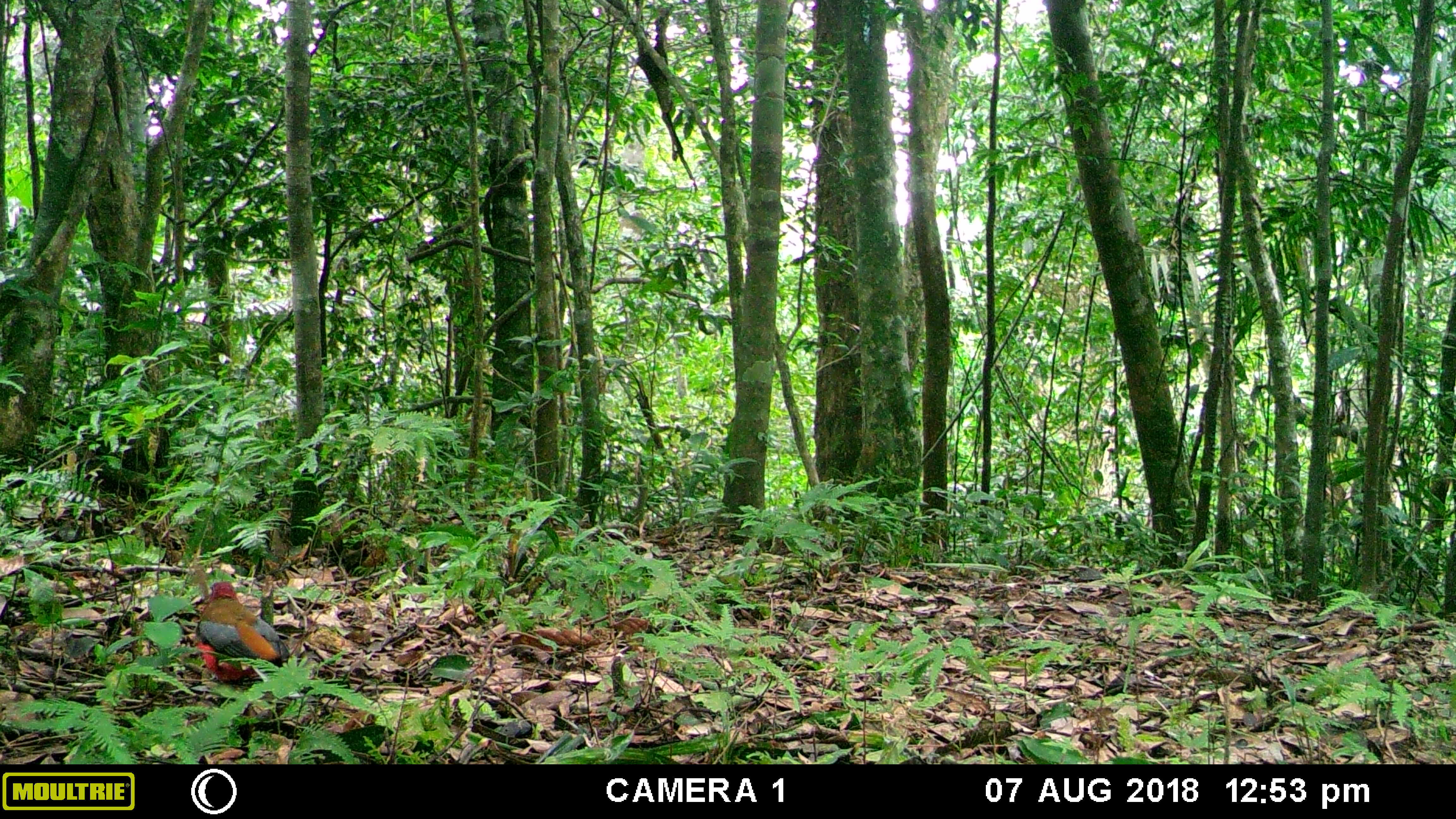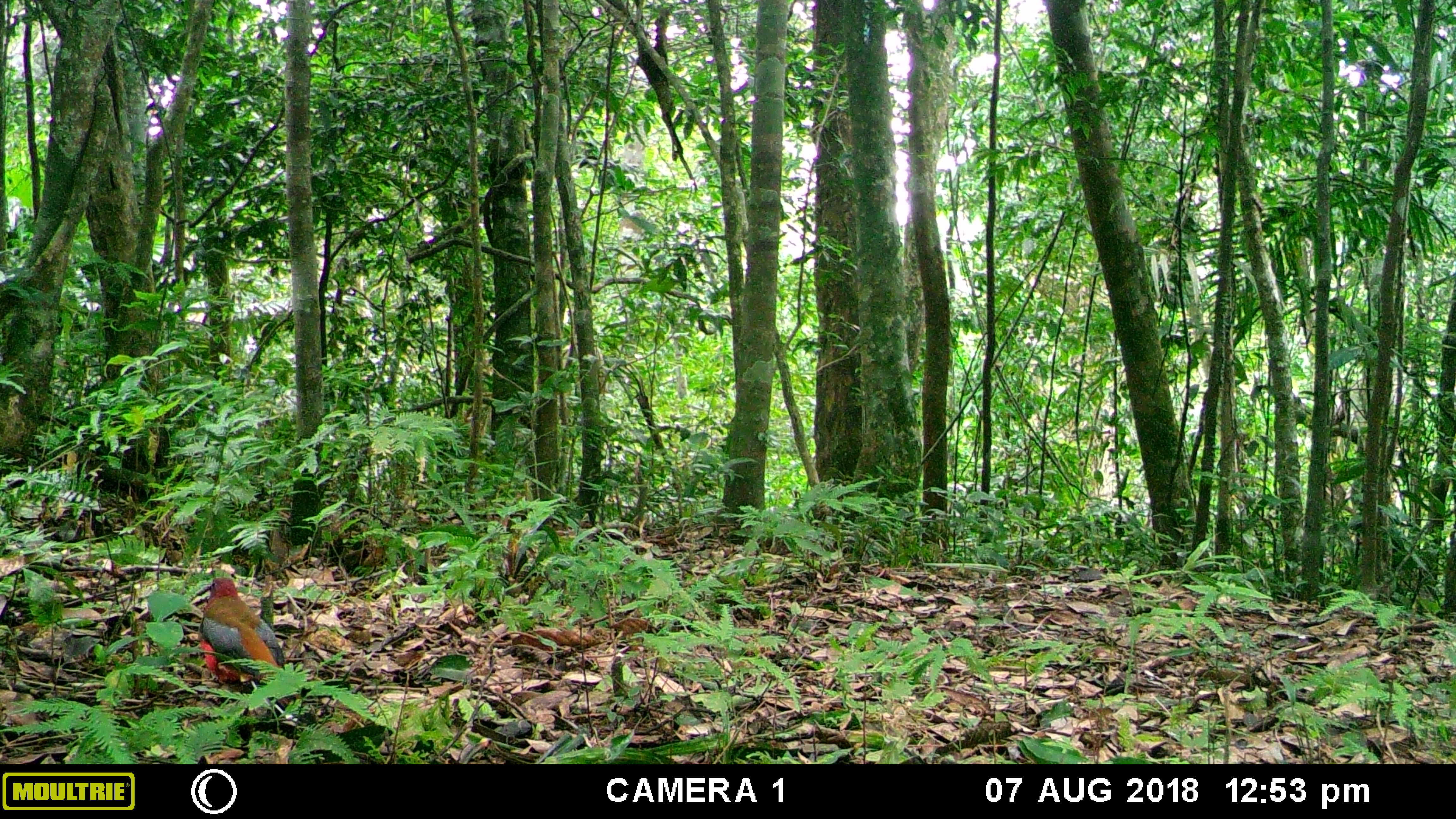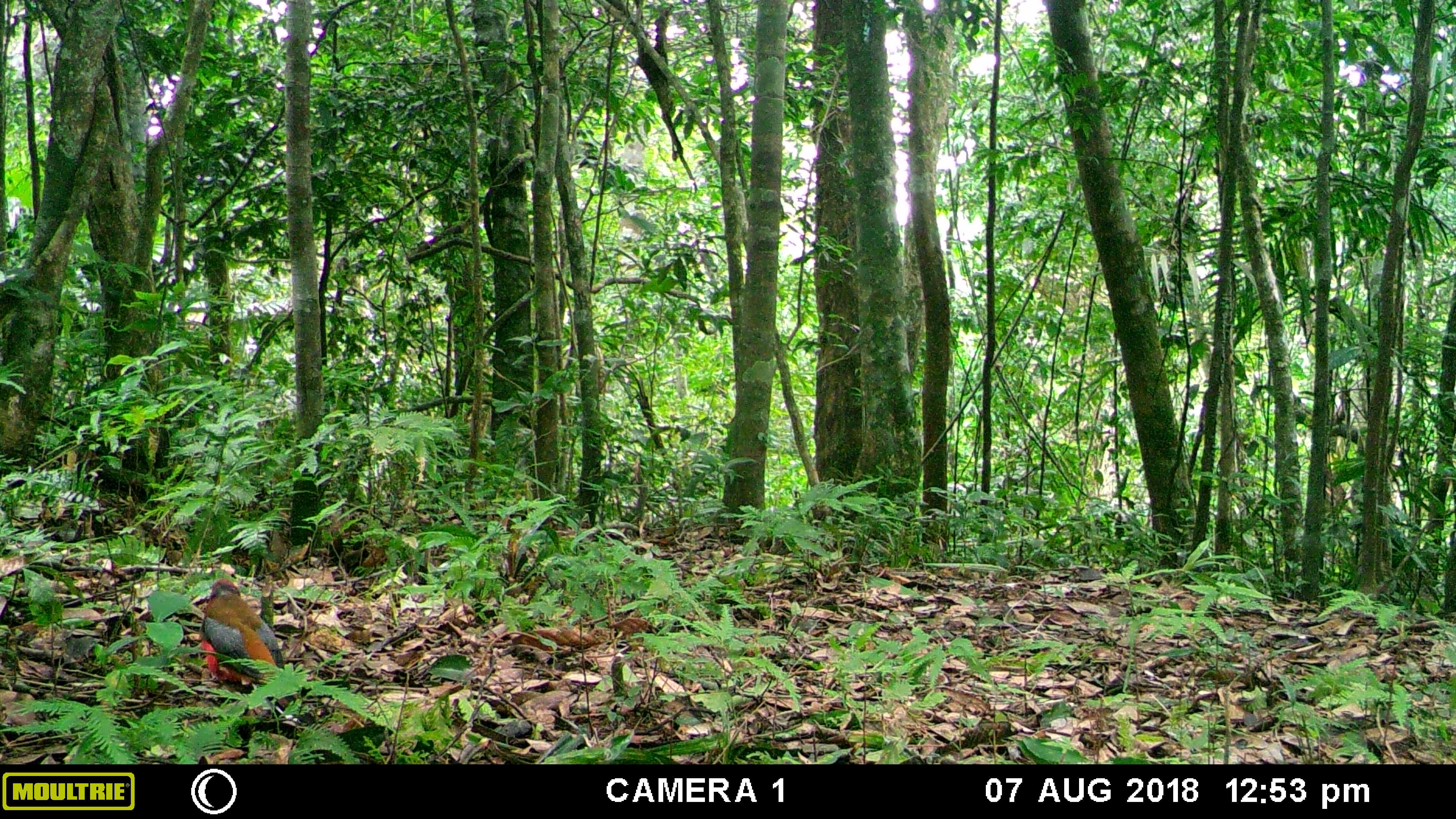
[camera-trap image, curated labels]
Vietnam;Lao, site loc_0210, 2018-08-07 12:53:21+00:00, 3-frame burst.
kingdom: Animalia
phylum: Chordata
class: Aves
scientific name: Aves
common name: bird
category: unidentified bird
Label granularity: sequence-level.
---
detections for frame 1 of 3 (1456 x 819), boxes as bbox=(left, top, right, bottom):
unidentified bird: bbox=(194, 581, 304, 697)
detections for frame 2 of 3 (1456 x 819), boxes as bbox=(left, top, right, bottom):
unidentified bird: bbox=(197, 576, 300, 720)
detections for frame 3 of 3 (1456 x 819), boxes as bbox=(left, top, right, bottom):
unidentified bird: bbox=(199, 577, 300, 722)